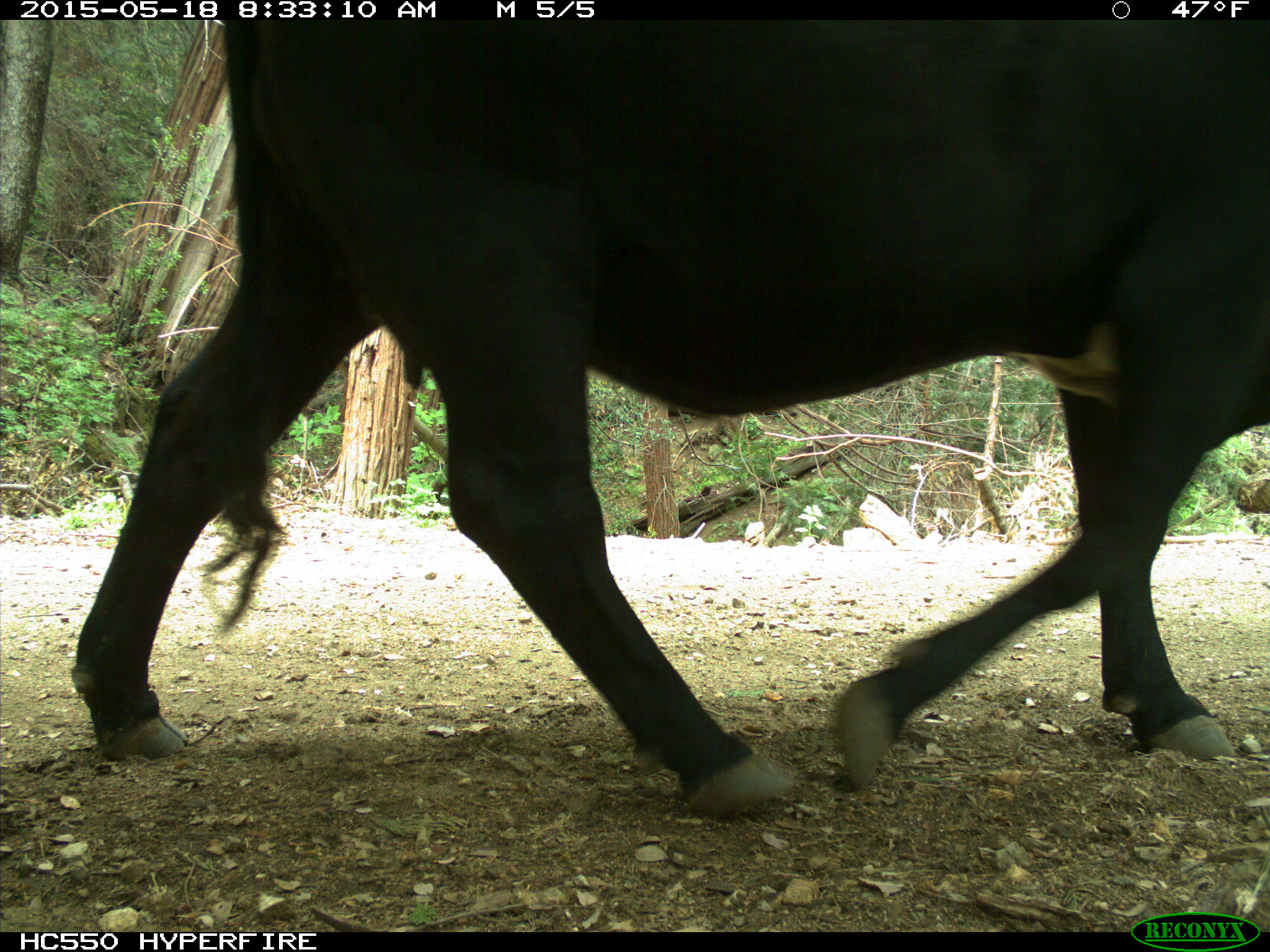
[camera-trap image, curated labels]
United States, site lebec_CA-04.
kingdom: Animalia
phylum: Chordata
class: Mammalia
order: Artiodactyla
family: Bovidae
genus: Bos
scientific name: Bos taurus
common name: domestic cow